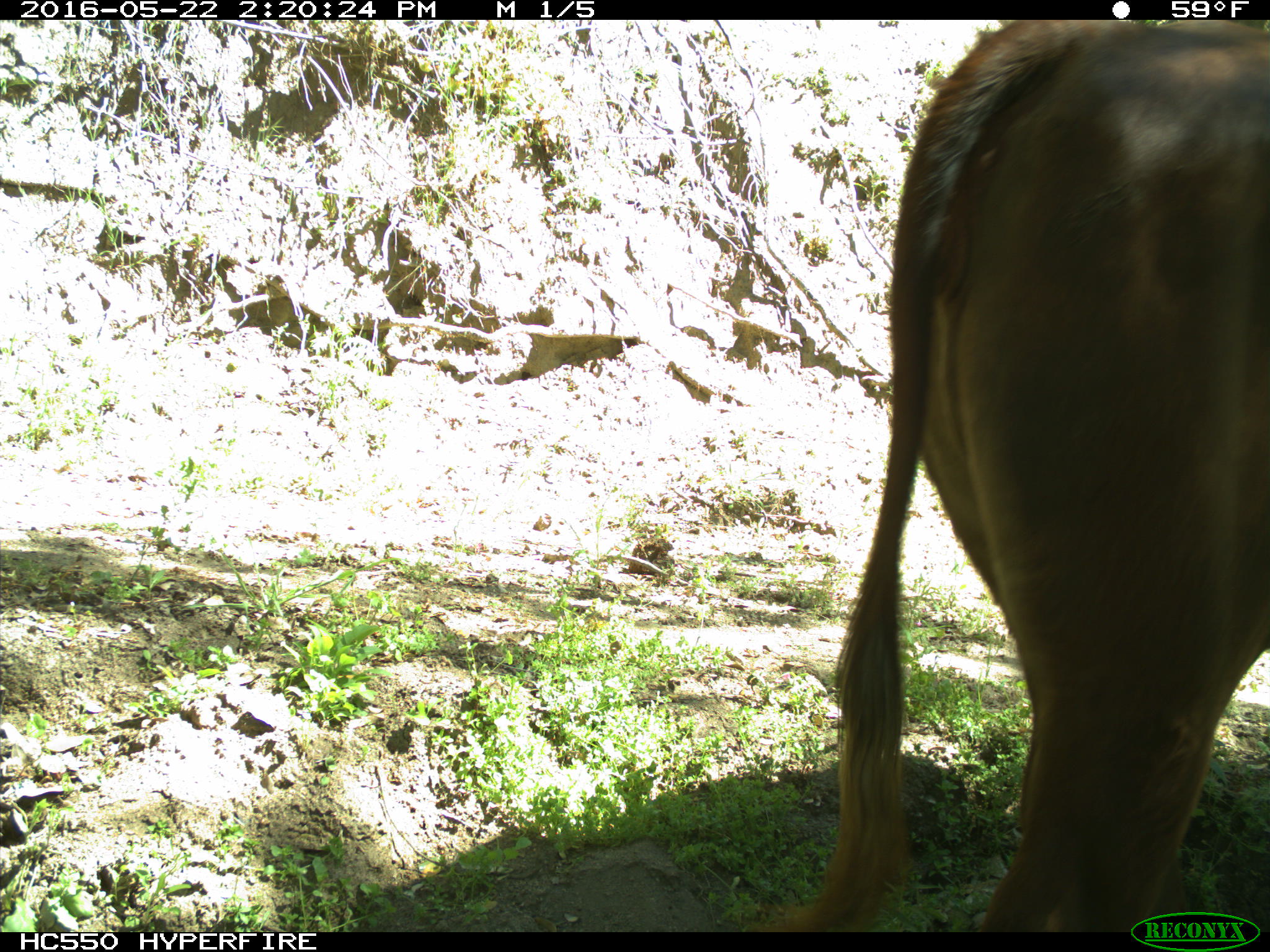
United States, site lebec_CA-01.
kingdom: Animalia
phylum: Chordata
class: Mammalia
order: Artiodactyla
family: Bovidae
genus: Bos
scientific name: Bos taurus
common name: domestic cow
Bos taurus (domestic cow).